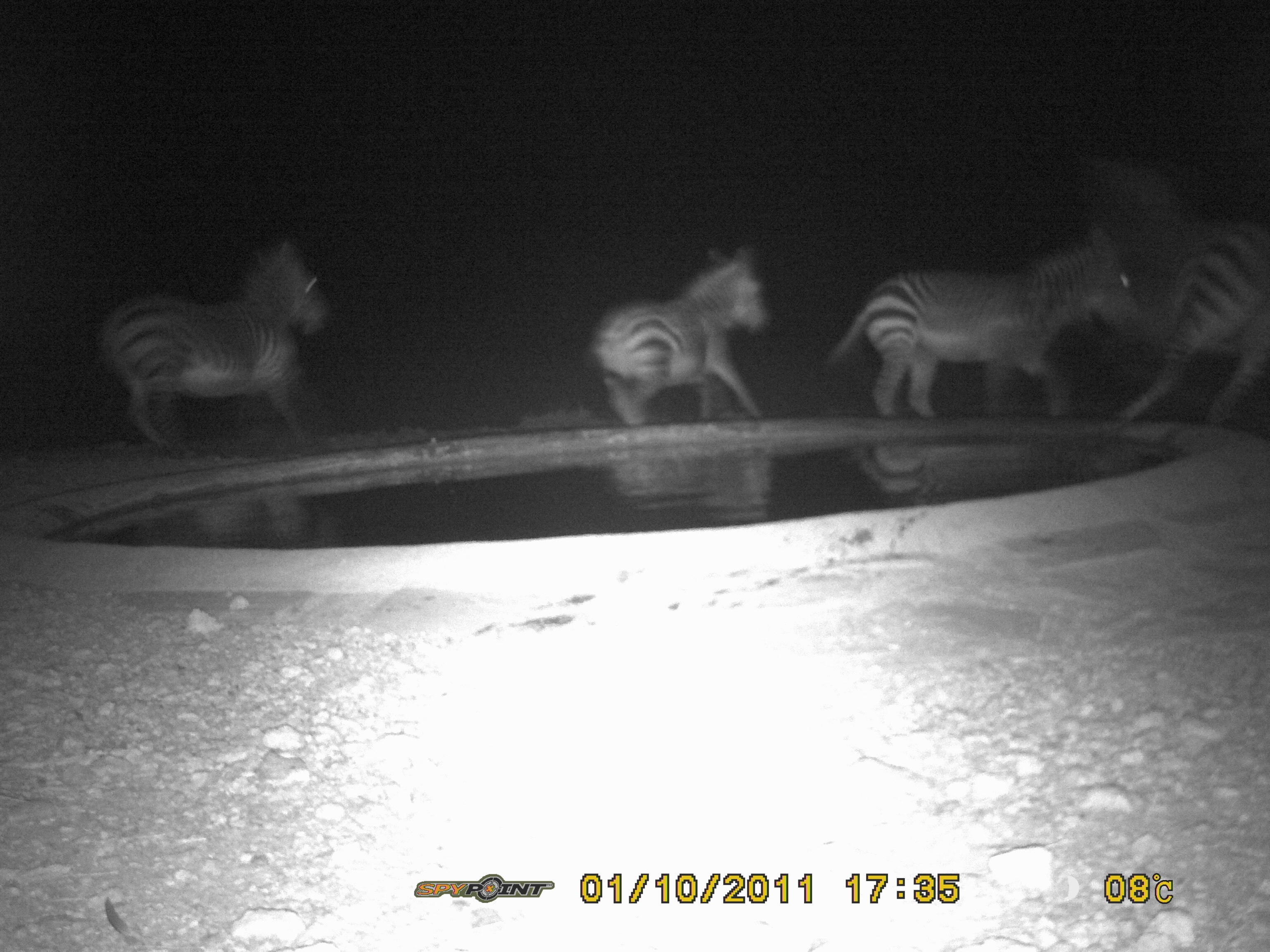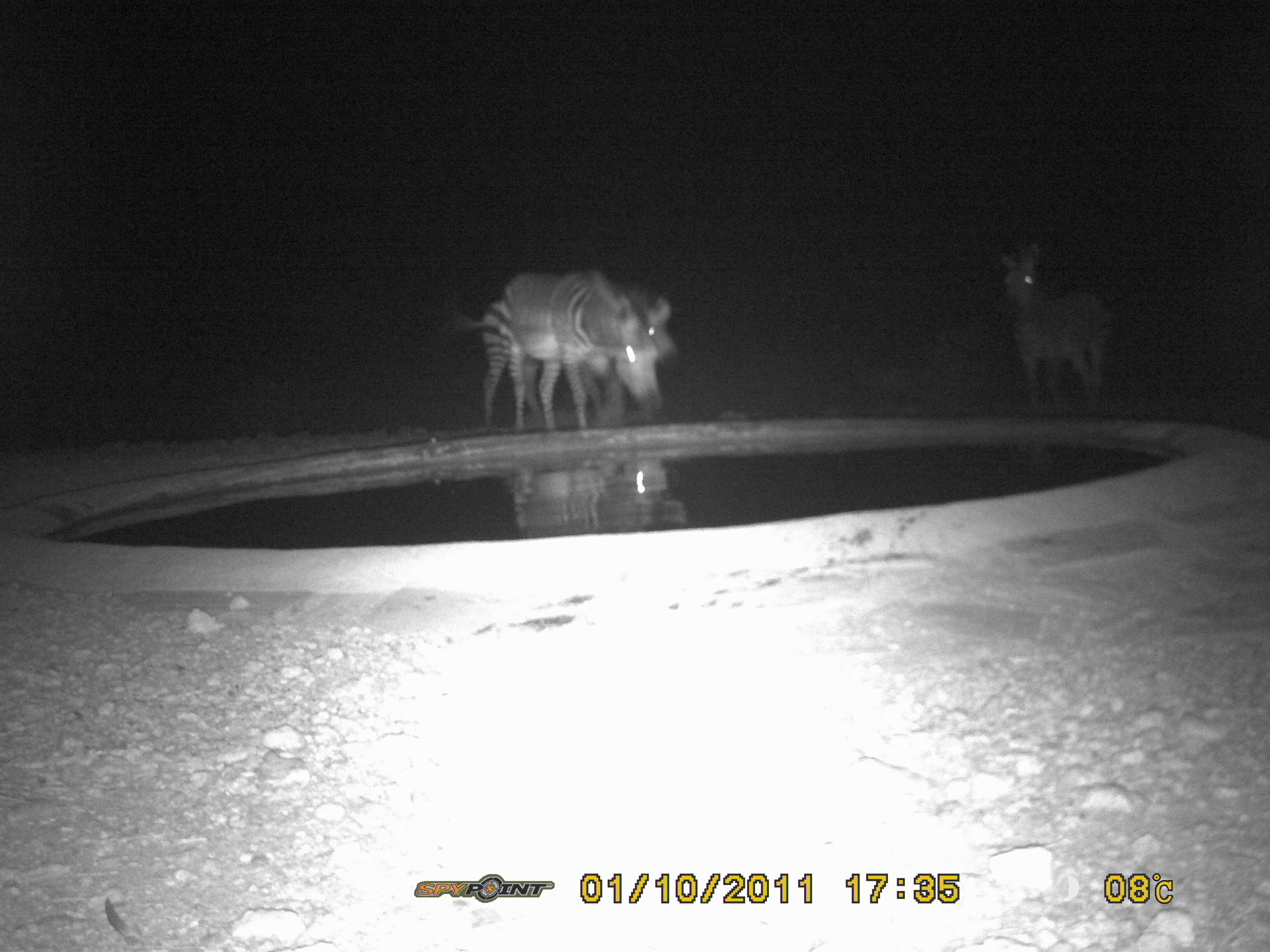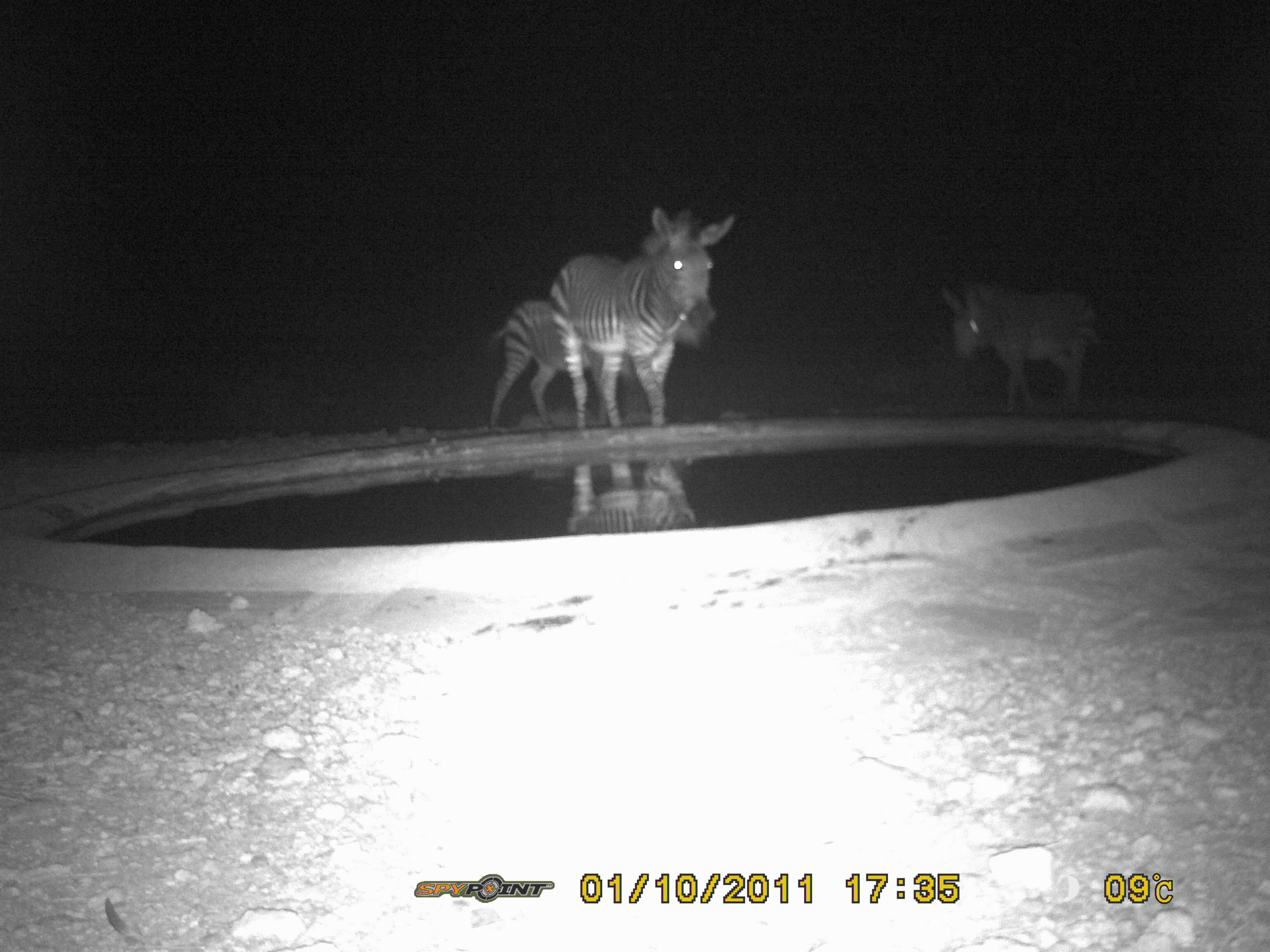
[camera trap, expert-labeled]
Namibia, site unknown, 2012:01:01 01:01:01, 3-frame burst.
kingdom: Animalia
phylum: Chordata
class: Mammalia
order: Perissodactyla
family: Equidae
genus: Equus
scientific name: Equus zebra hartmannae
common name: hartmann's mountain zebra